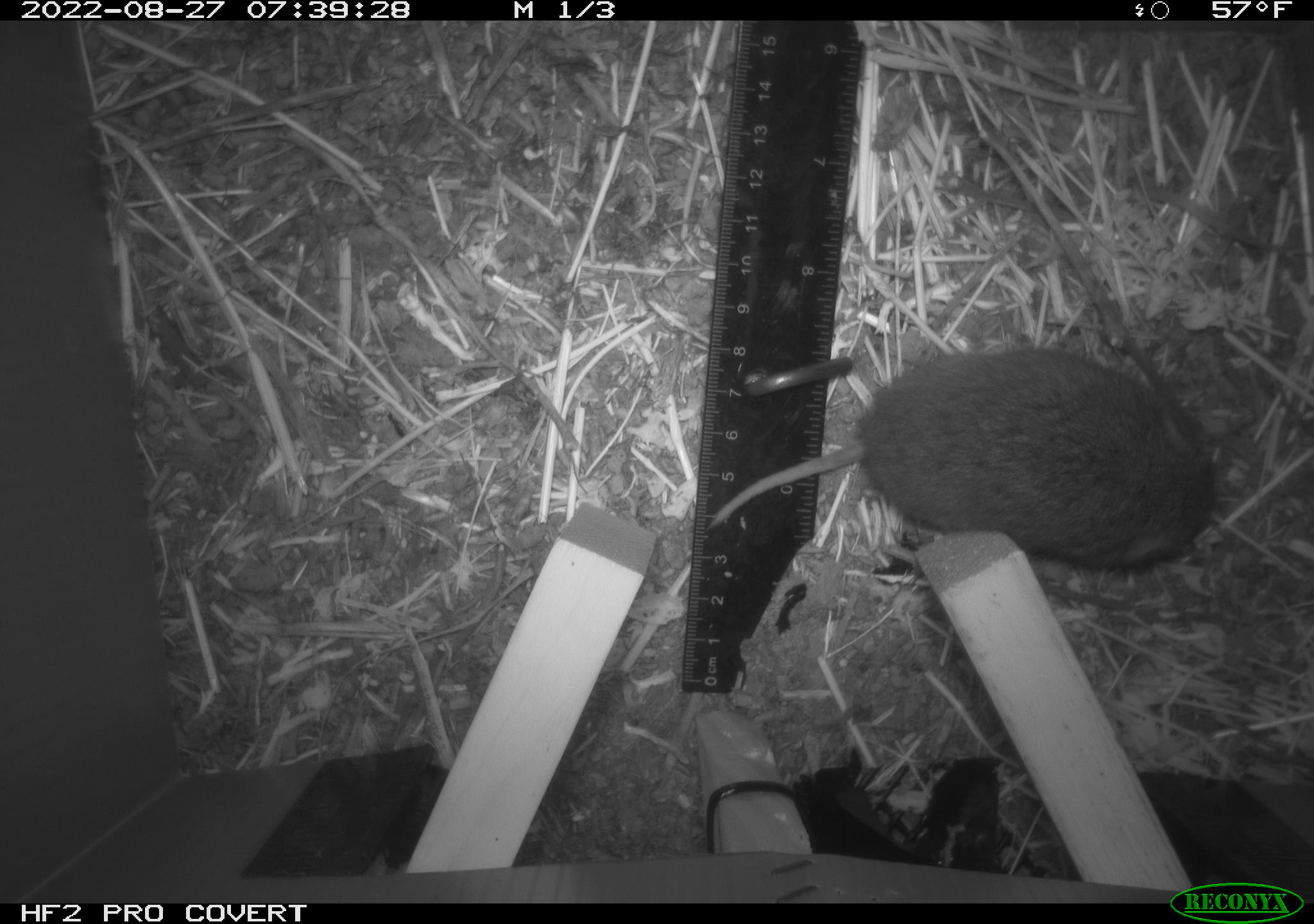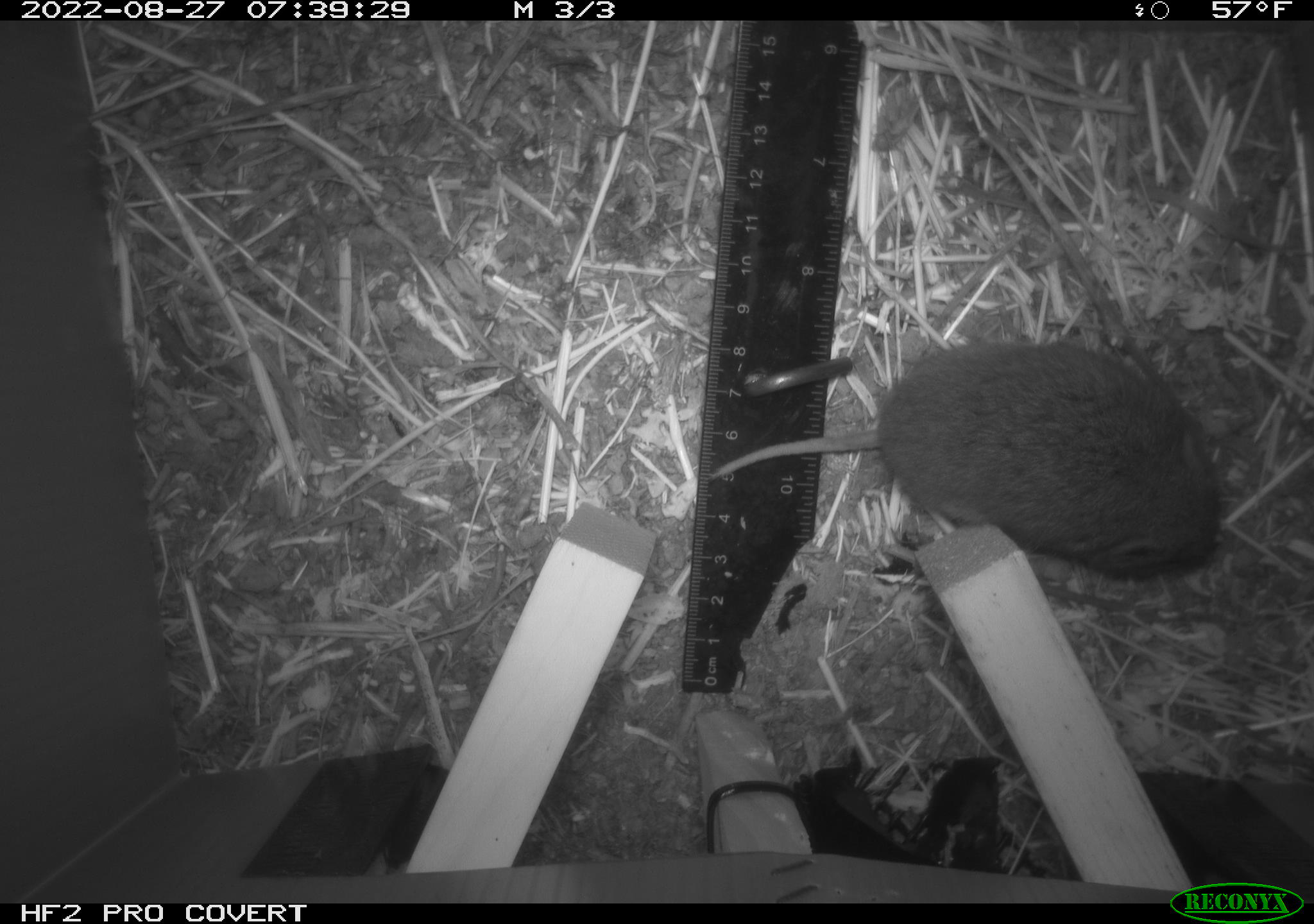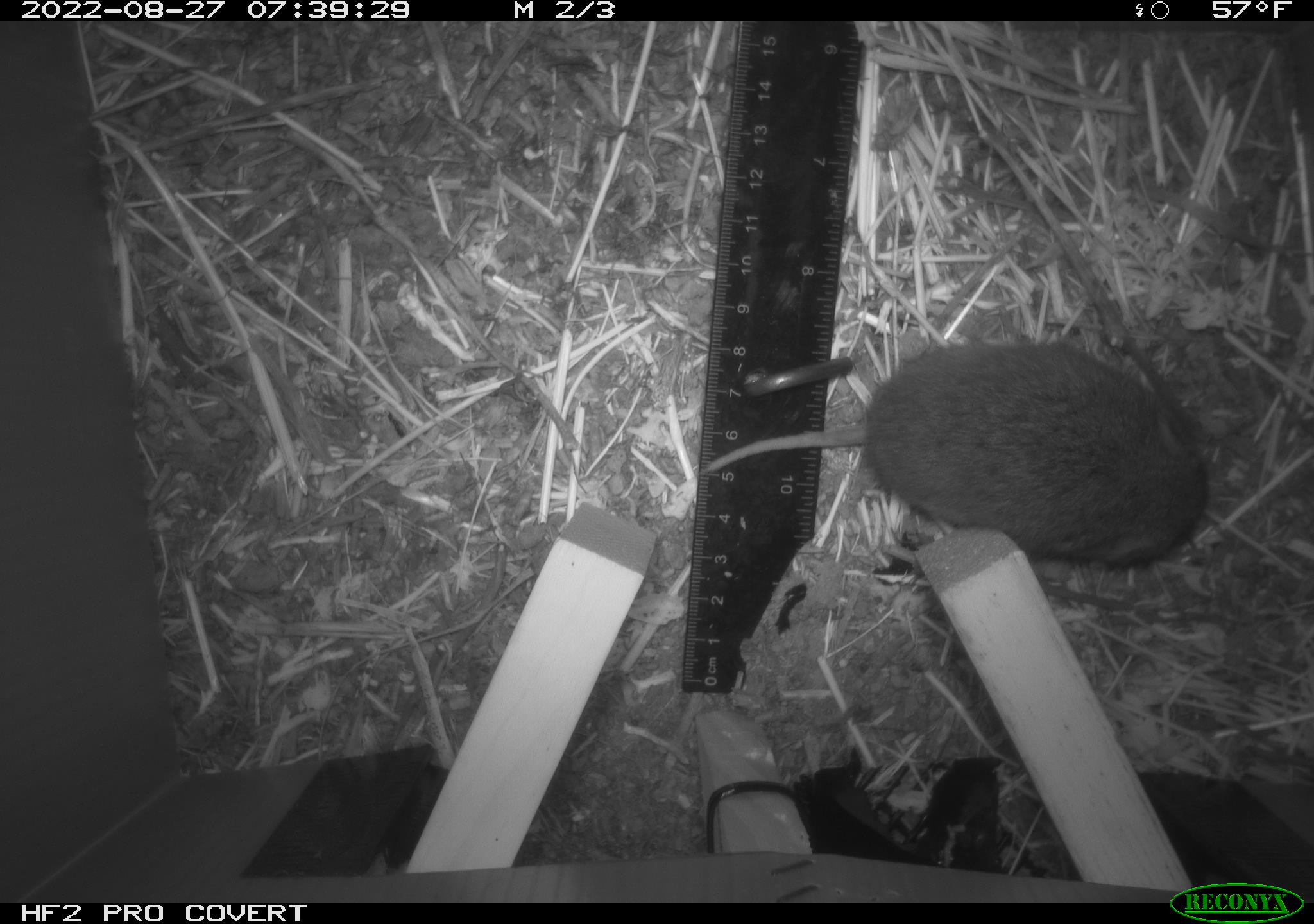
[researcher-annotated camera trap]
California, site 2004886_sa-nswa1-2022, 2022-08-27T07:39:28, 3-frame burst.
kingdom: Animalia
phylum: Chordata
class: Mammalia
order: Rodentia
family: Cricetidae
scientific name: Cricetidae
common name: hamsters, voles, lemmings, and allies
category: cricetidae family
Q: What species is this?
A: Cricetidae family (hamsters, voles, lemmings, and allies) (Cricetidae).